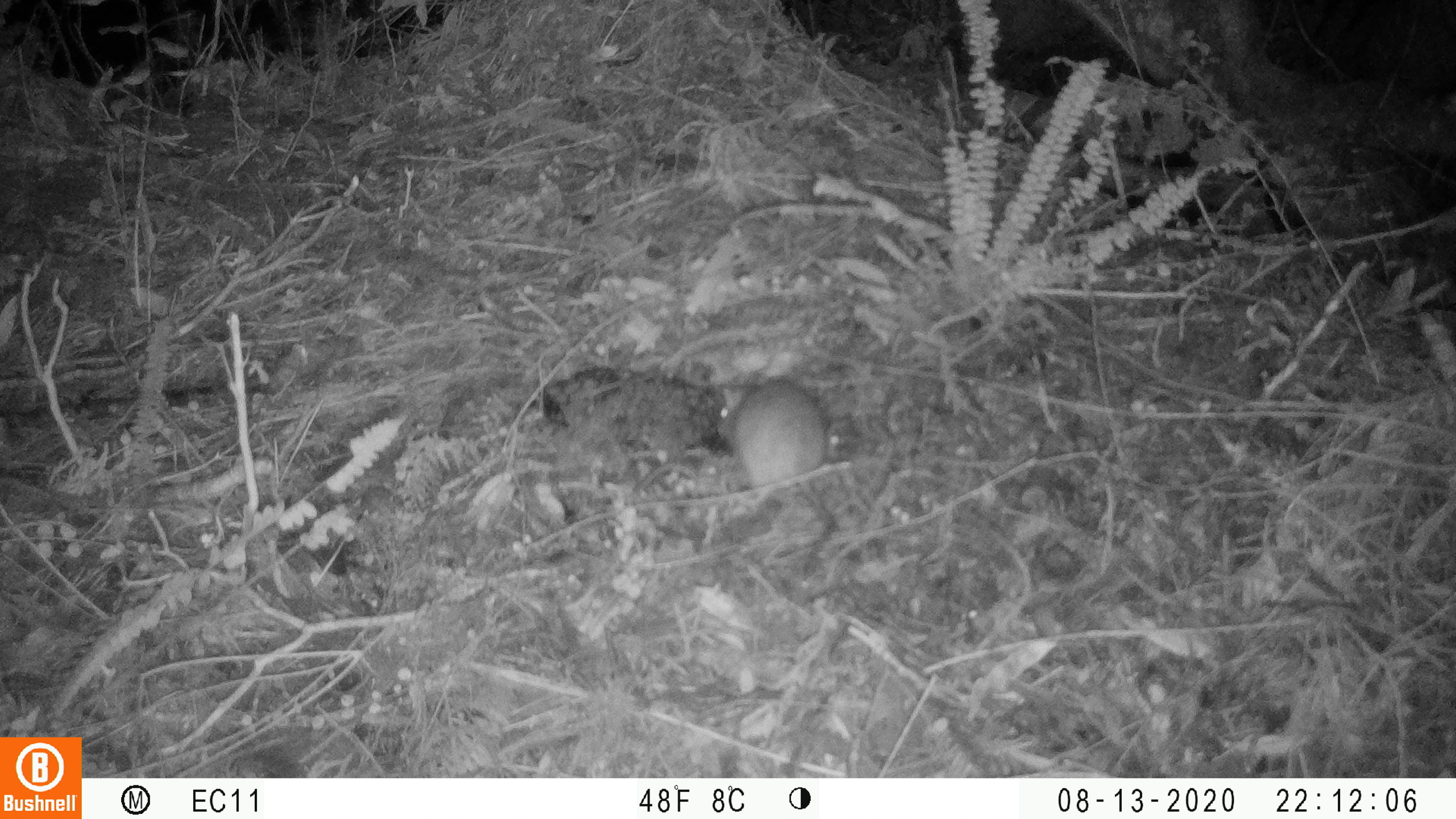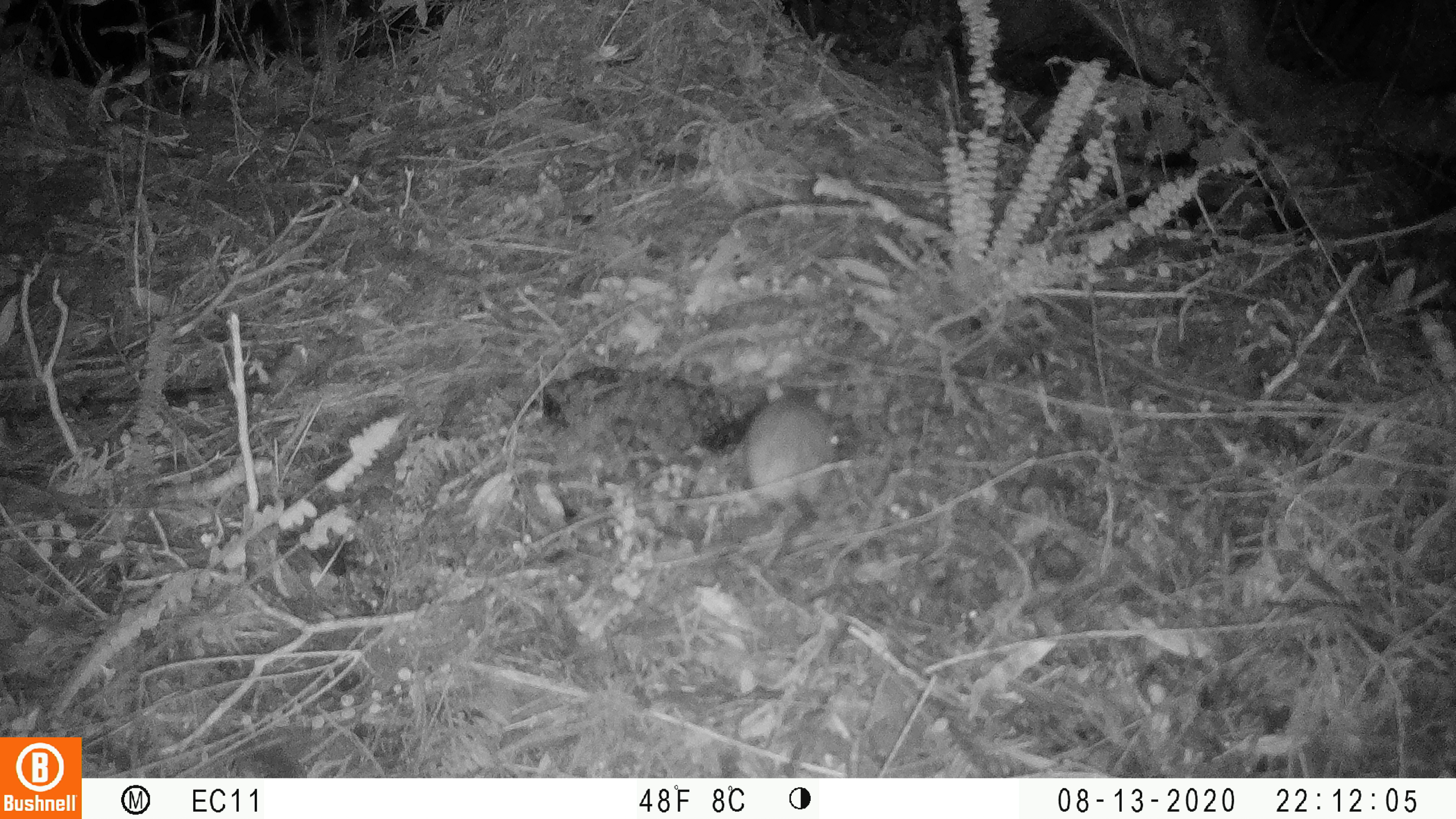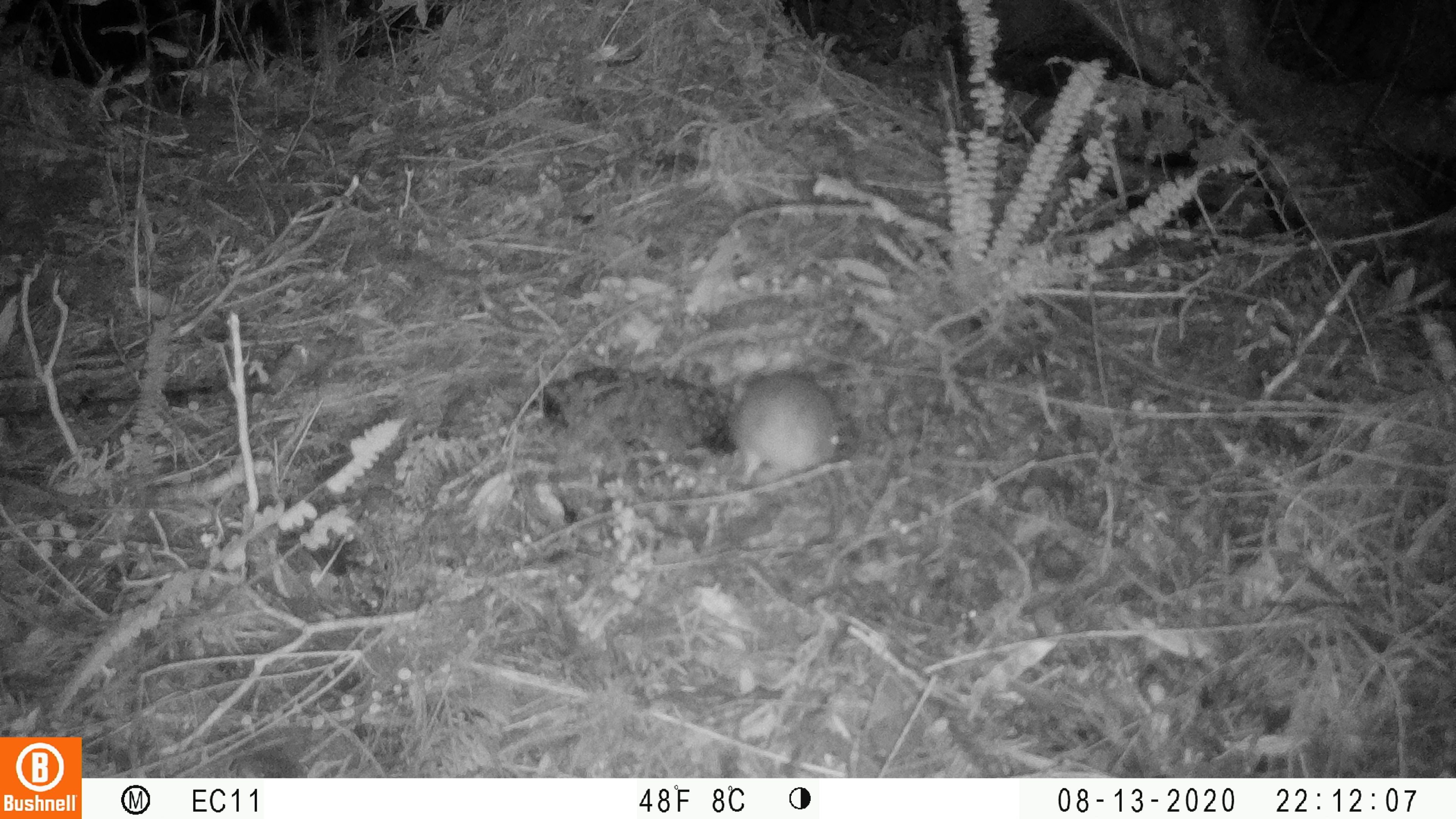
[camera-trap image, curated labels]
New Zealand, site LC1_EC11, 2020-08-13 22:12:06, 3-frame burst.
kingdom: Animalia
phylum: Chordata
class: Mammalia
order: Rodentia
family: Muridae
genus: Rattus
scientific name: Rattus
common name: rat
Rat (Rattus).